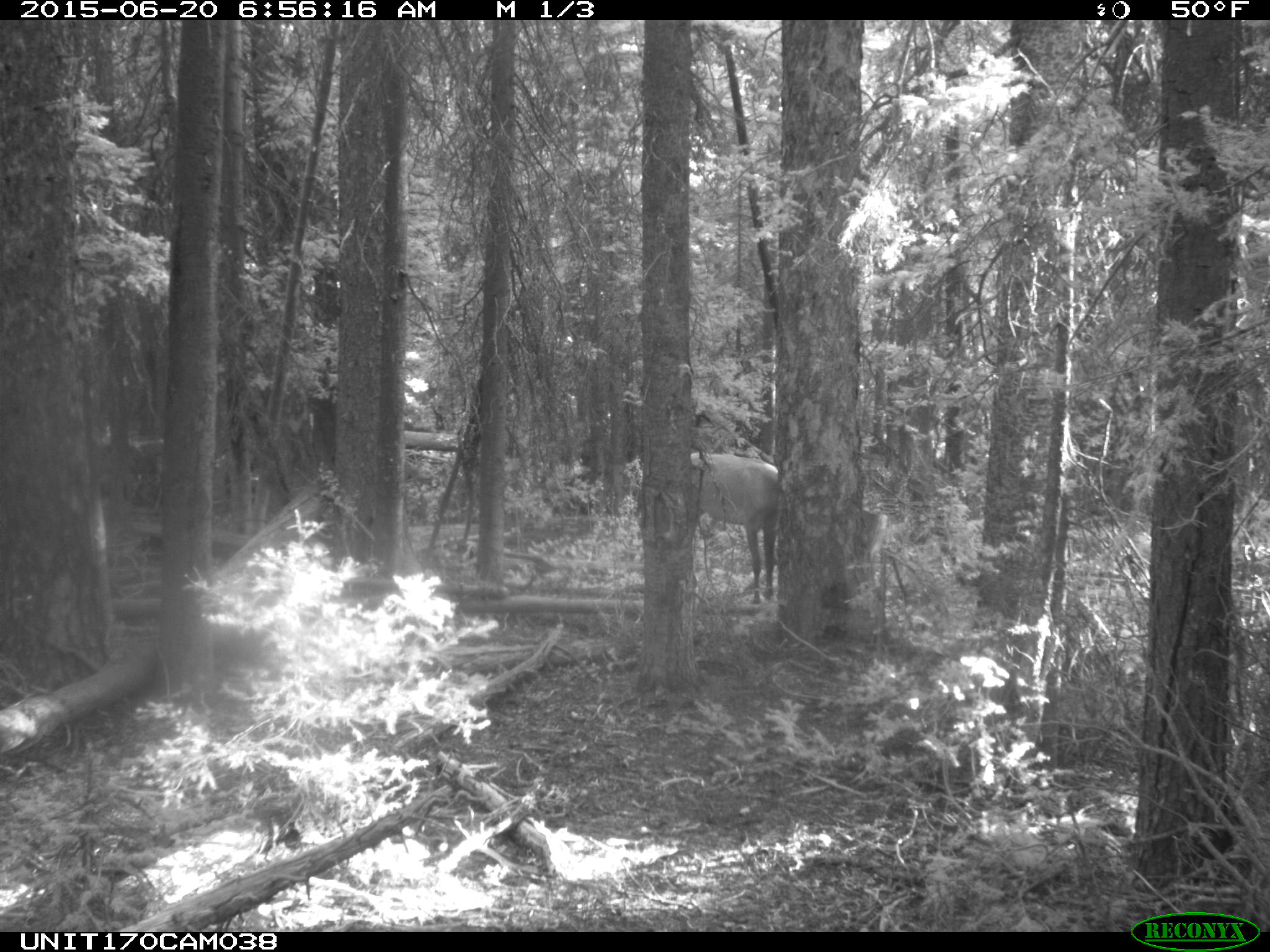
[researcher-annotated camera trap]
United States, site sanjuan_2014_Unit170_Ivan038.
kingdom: Animalia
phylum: Chordata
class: Mammalia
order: Artiodactyla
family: Cervidae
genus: Cervus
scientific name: Cervus elaphus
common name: red deer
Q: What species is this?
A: Cervus elaphus (red deer).